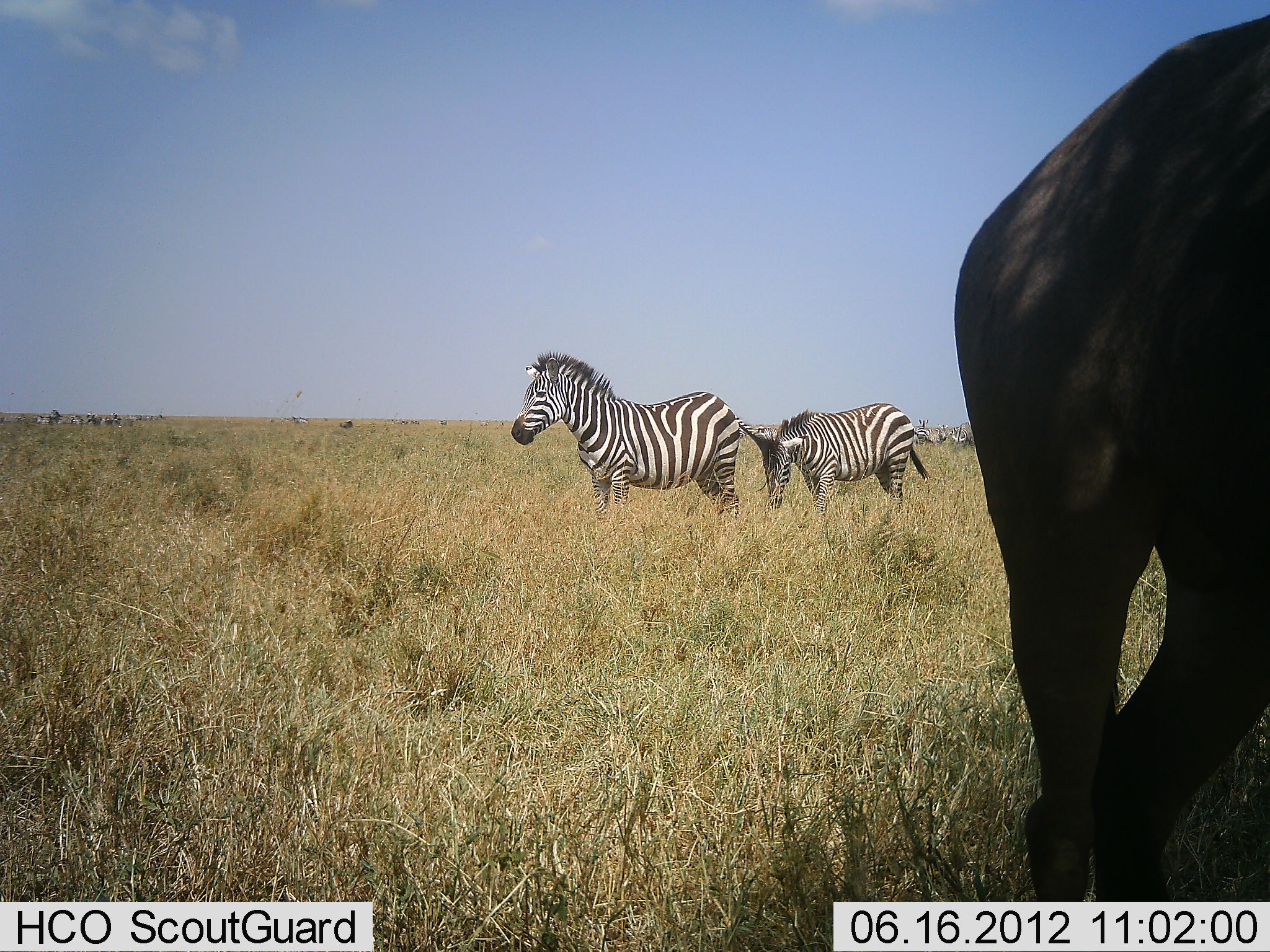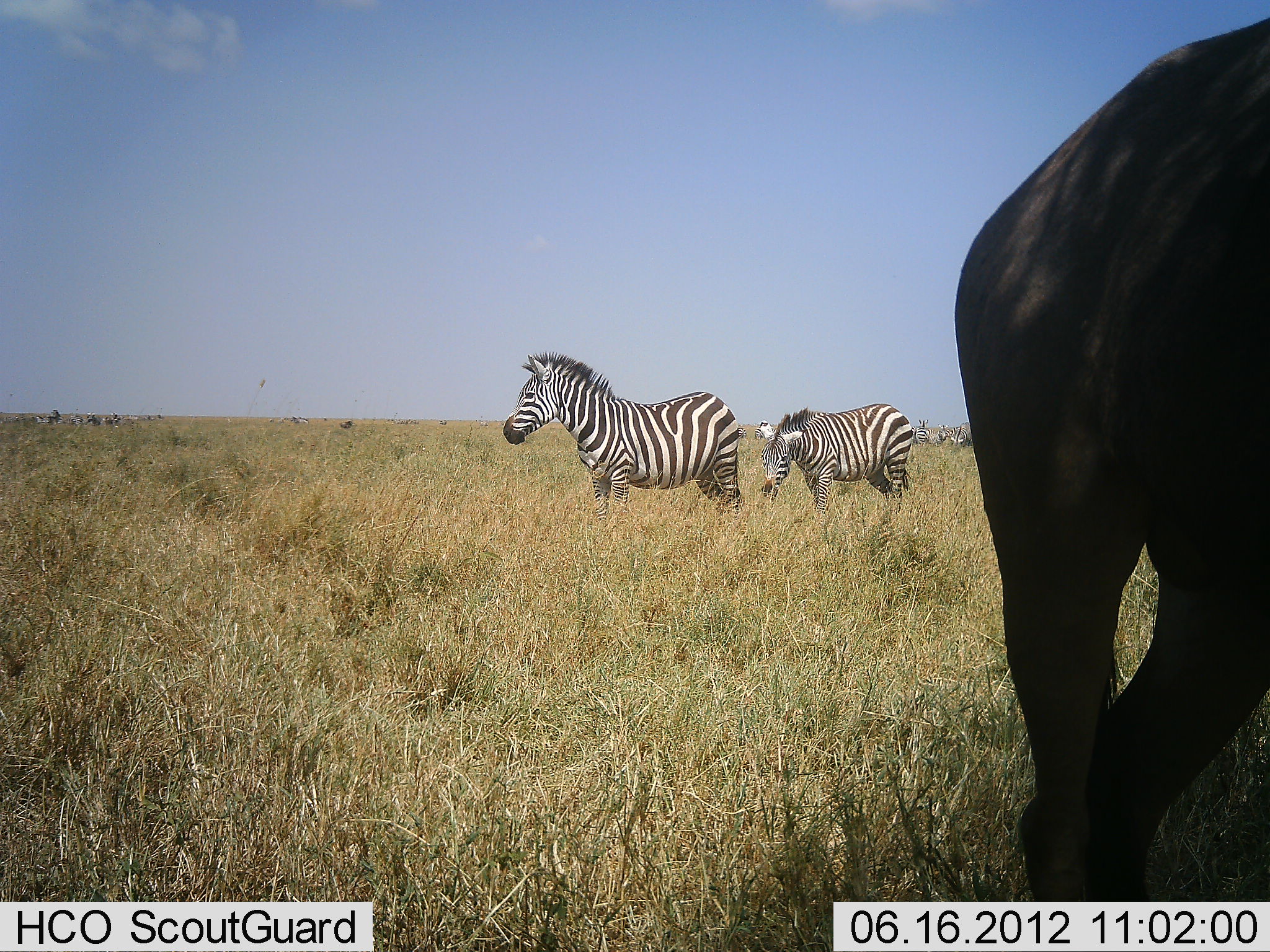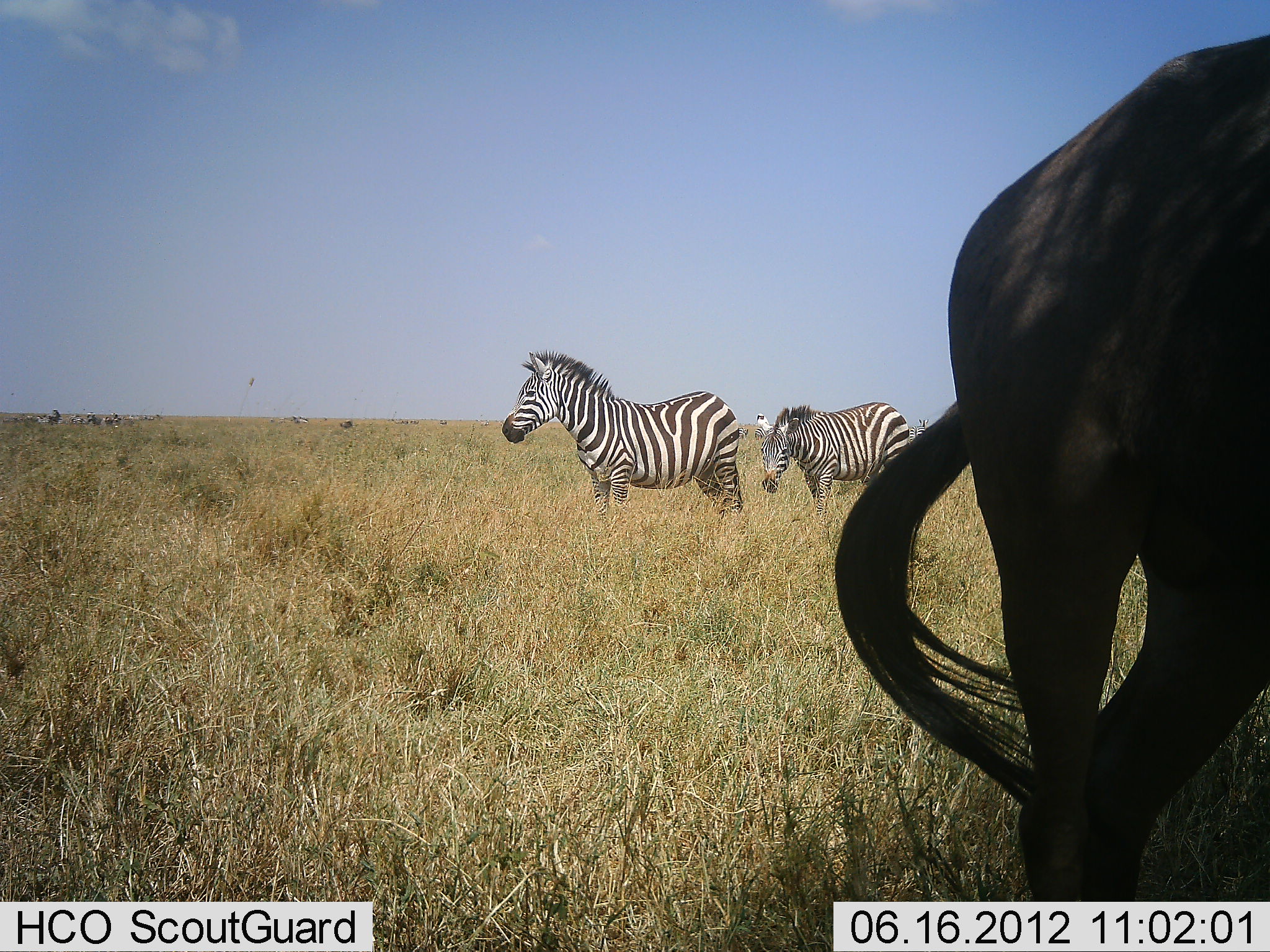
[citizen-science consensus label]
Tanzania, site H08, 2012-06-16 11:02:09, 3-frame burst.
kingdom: Animalia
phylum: Chordata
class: Mammalia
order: Artiodactyla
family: Bovidae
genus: Connochaetes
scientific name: Connochaetes taurinus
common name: blue wildebeest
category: wildebeest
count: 1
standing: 100%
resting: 0%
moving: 0%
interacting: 0%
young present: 0%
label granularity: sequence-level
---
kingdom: Animalia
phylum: Chordata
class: Mammalia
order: Perissodactyla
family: Equidae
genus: Equus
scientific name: Equus quagga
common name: plains zebra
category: zebra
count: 2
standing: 74%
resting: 5%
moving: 16%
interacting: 0%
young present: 5%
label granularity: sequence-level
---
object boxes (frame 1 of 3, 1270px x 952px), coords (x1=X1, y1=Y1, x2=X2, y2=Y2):
animal: (x1=955, y1=17, x2=1270, y2=904); (x1=511, y1=350, x2=742, y2=518); (x1=737, y1=403, x2=931, y2=516)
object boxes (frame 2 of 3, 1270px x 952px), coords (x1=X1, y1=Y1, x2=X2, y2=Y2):
animal: (x1=954, y1=15, x2=1270, y2=901); (x1=503, y1=350, x2=740, y2=518); (x1=759, y1=402, x2=913, y2=517)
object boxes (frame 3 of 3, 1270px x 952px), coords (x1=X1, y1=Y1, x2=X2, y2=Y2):
animal: (x1=835, y1=35, x2=1270, y2=902); (x1=501, y1=348, x2=744, y2=522); (x1=756, y1=401, x2=910, y2=517)